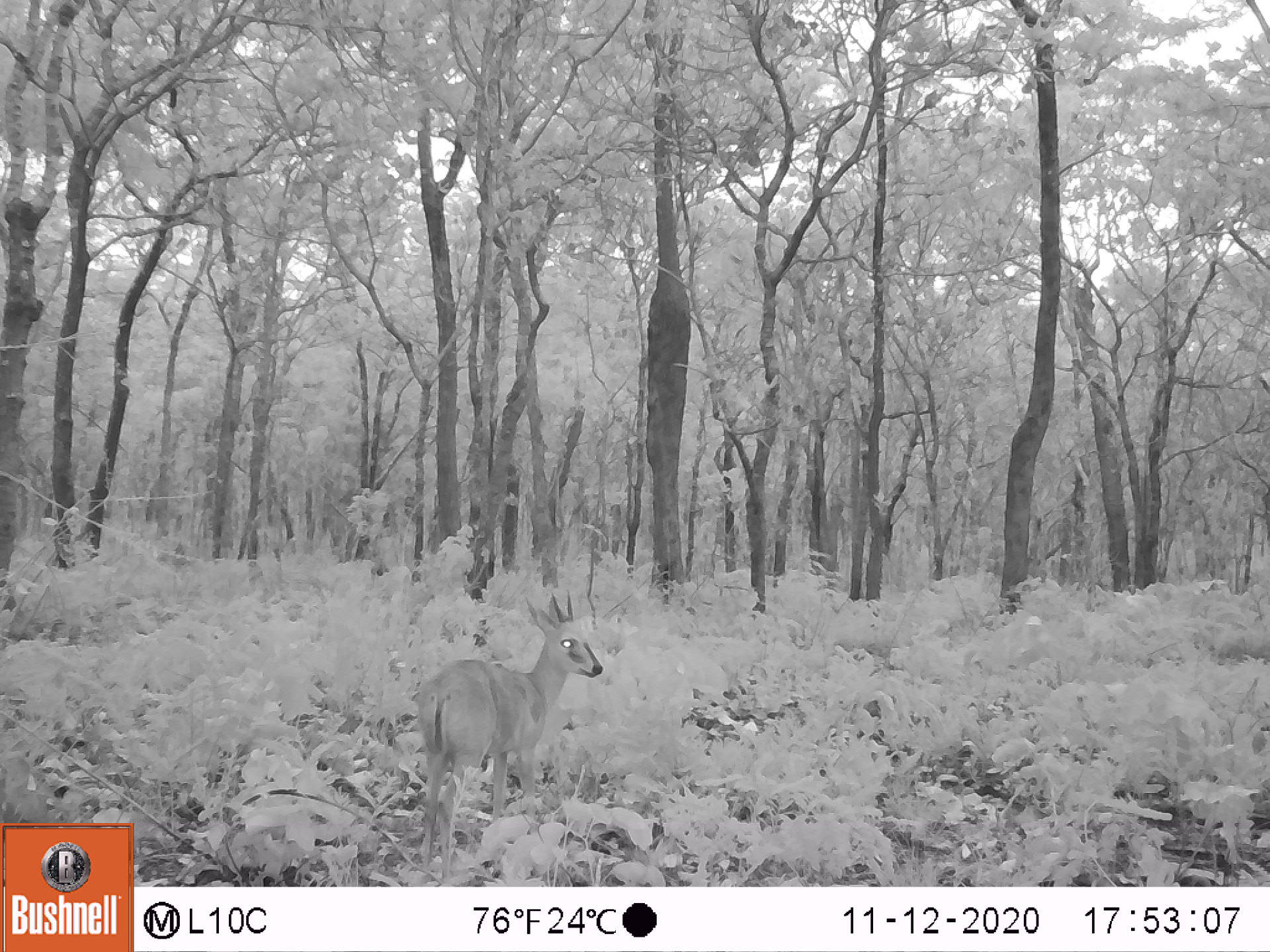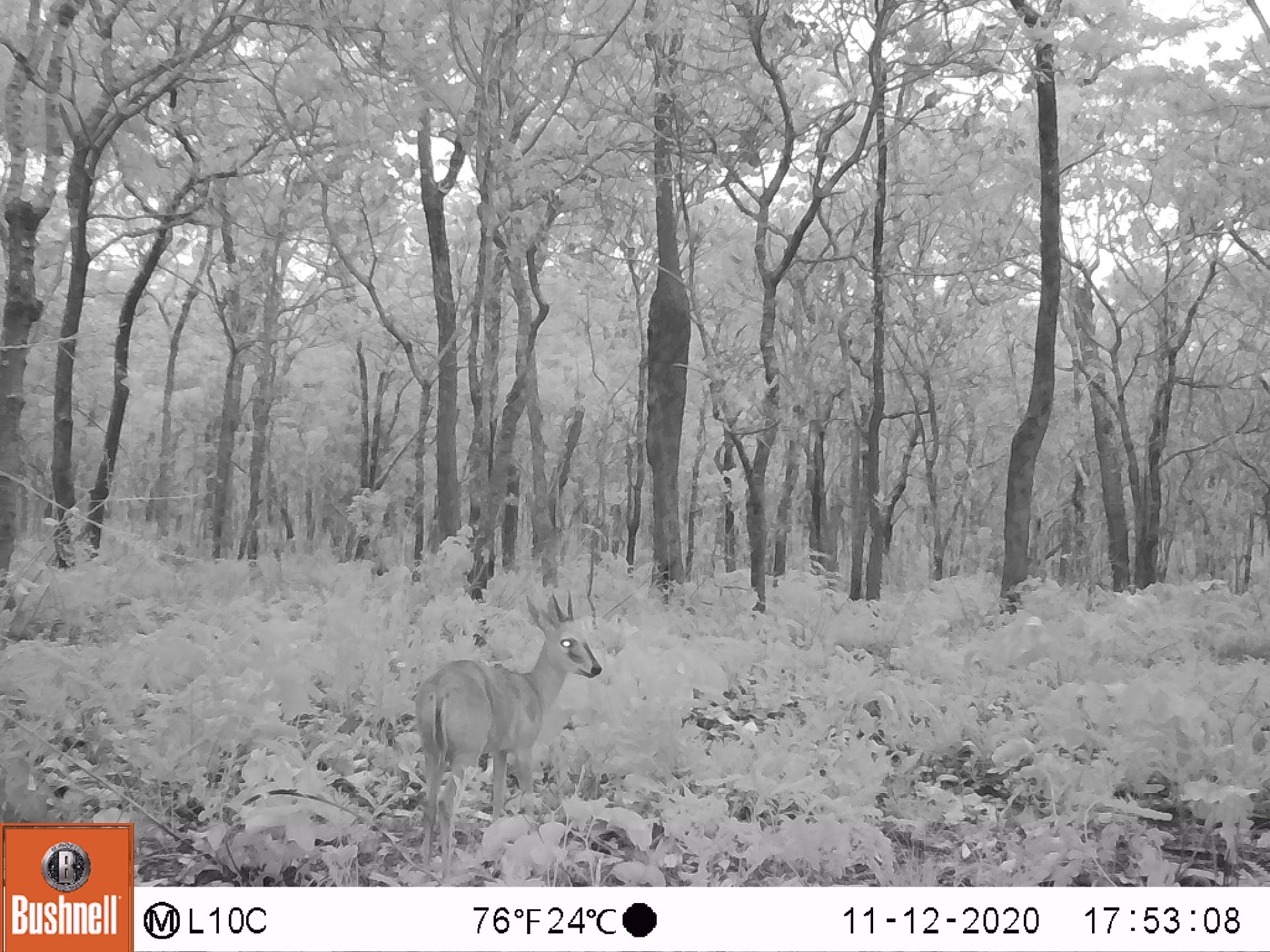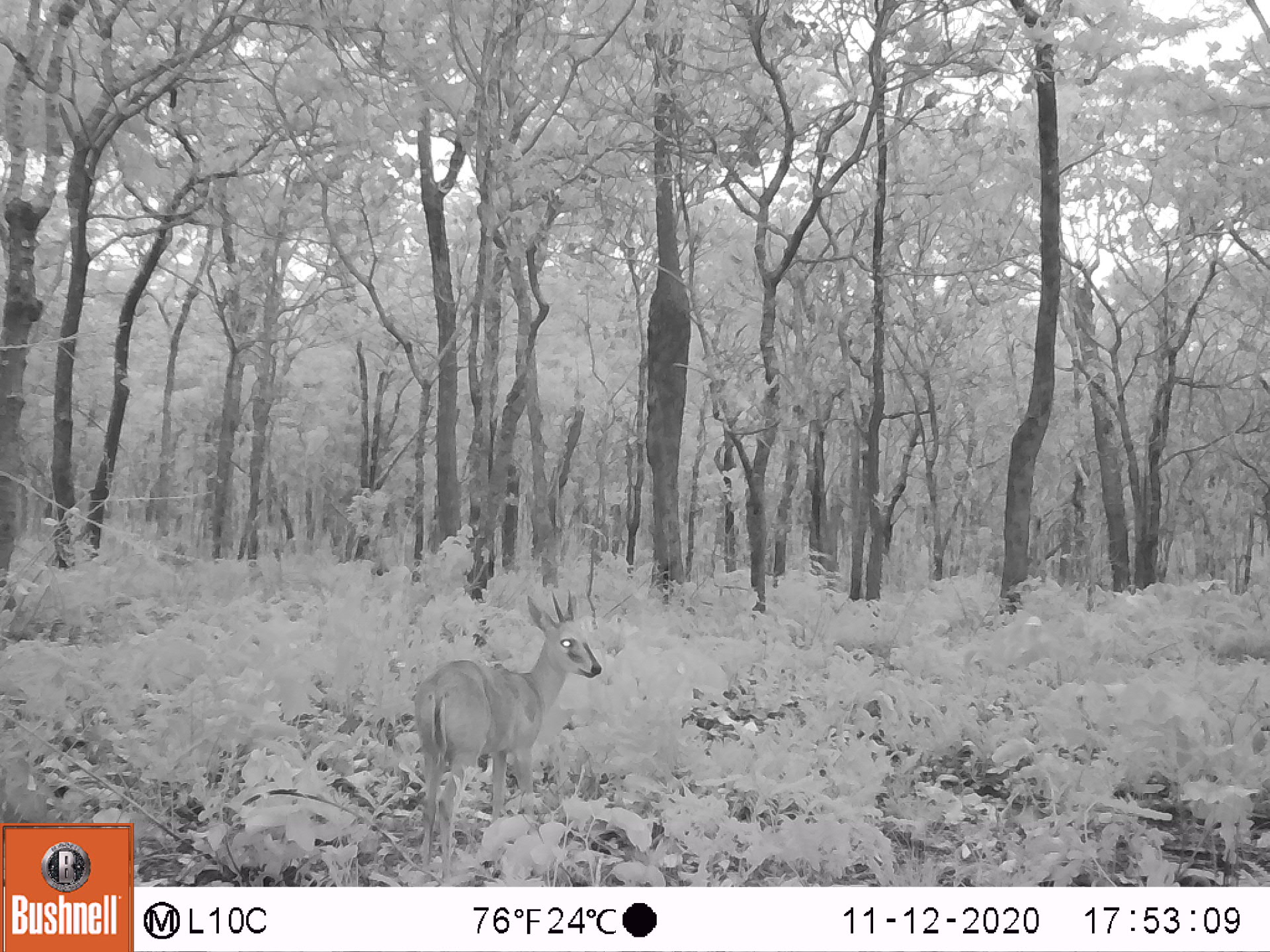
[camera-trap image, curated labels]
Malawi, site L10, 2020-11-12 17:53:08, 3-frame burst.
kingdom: Animalia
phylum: Chordata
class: Mammalia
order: Artiodactyla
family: Bovidae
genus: Sylvicapra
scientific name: Sylvicapra grimmia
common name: common duiker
Common duiker (Sylvicapra grimmia), count 1.